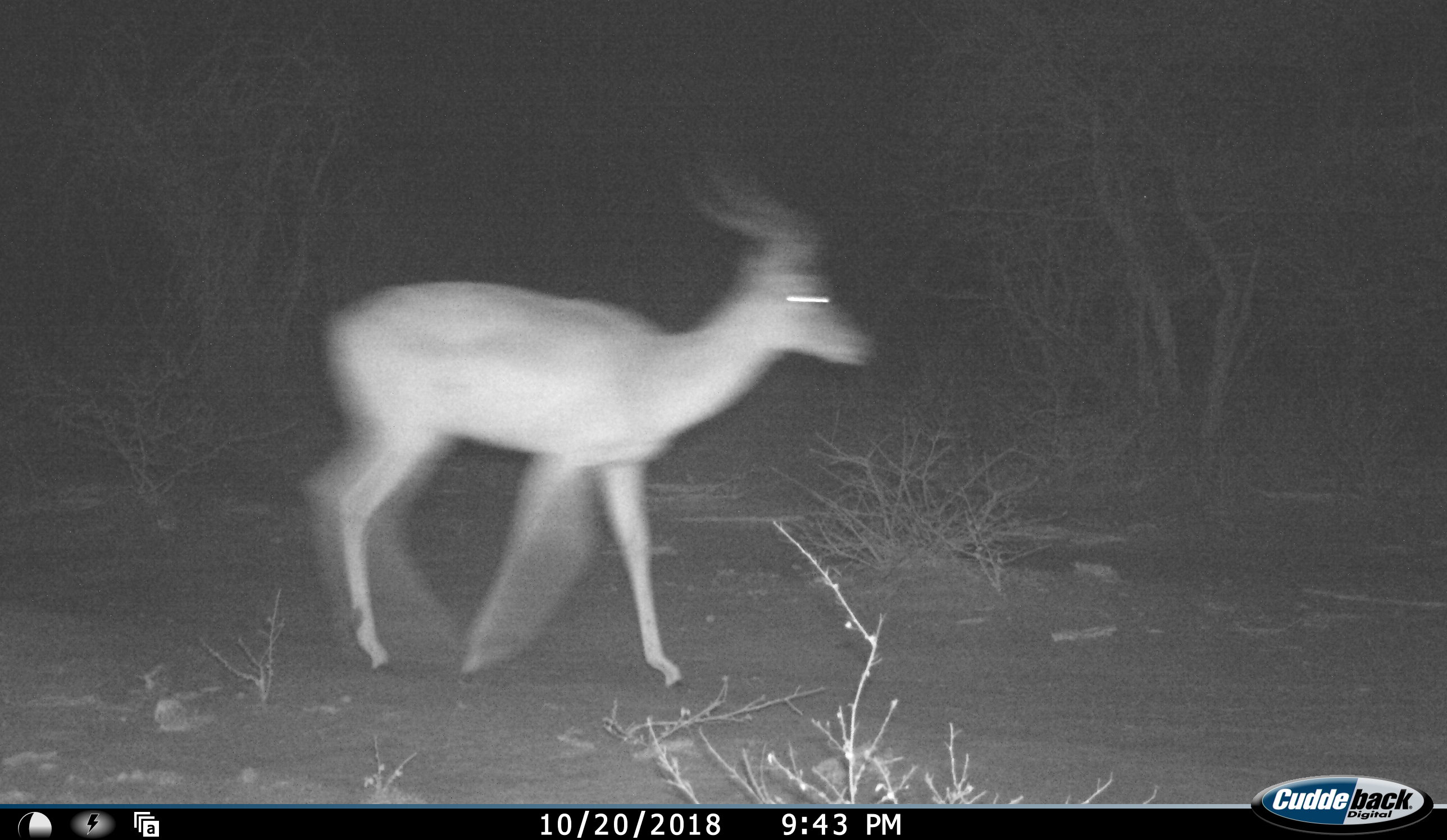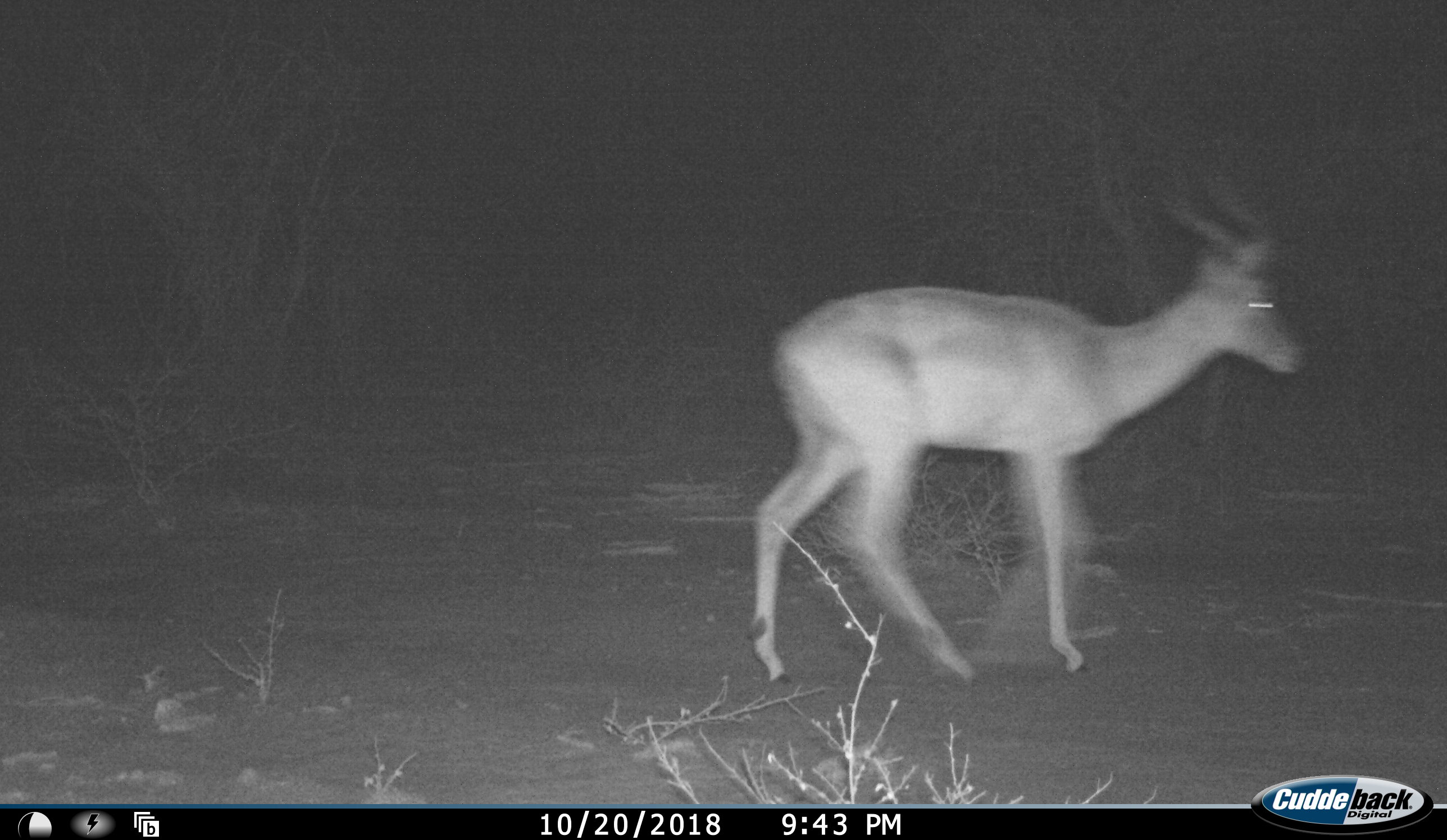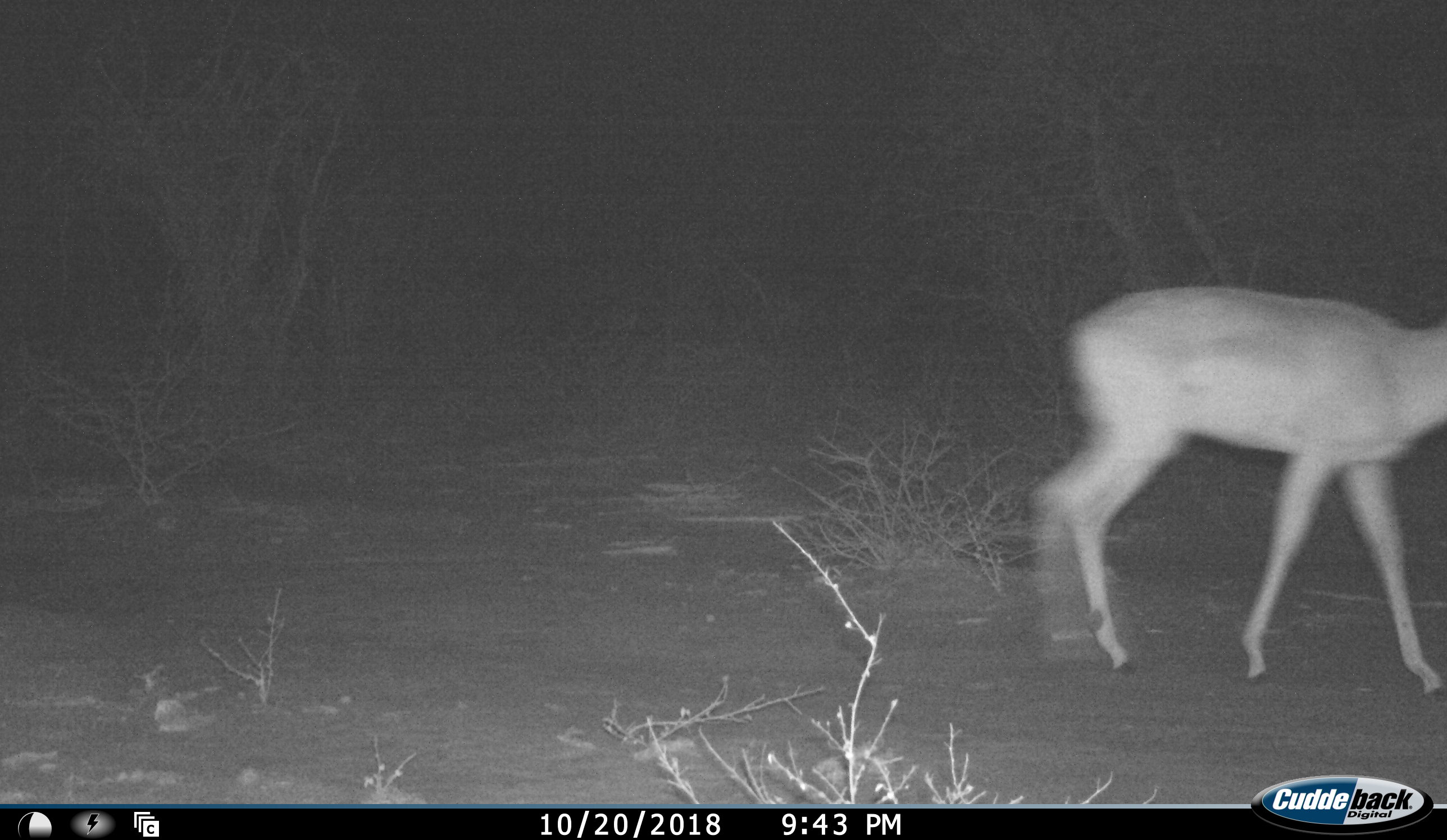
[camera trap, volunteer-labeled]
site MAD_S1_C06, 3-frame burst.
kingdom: Animalia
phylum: Chordata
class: Mammalia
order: Artiodactyla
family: Bovidae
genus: Aepyceros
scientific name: Aepyceros melampus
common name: impala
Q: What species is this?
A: Impala (Aepyceros melampus).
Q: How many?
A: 1.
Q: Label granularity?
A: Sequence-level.